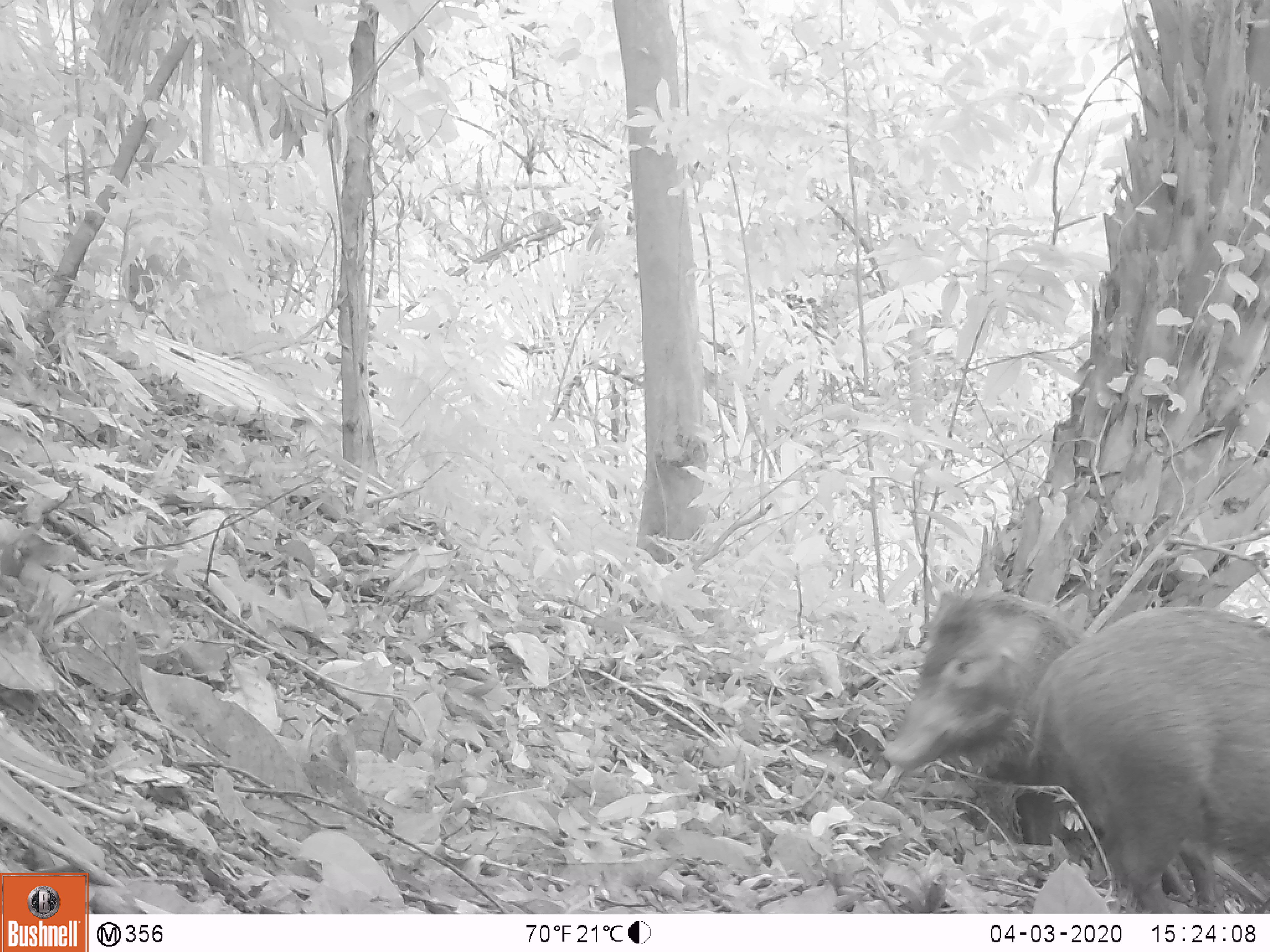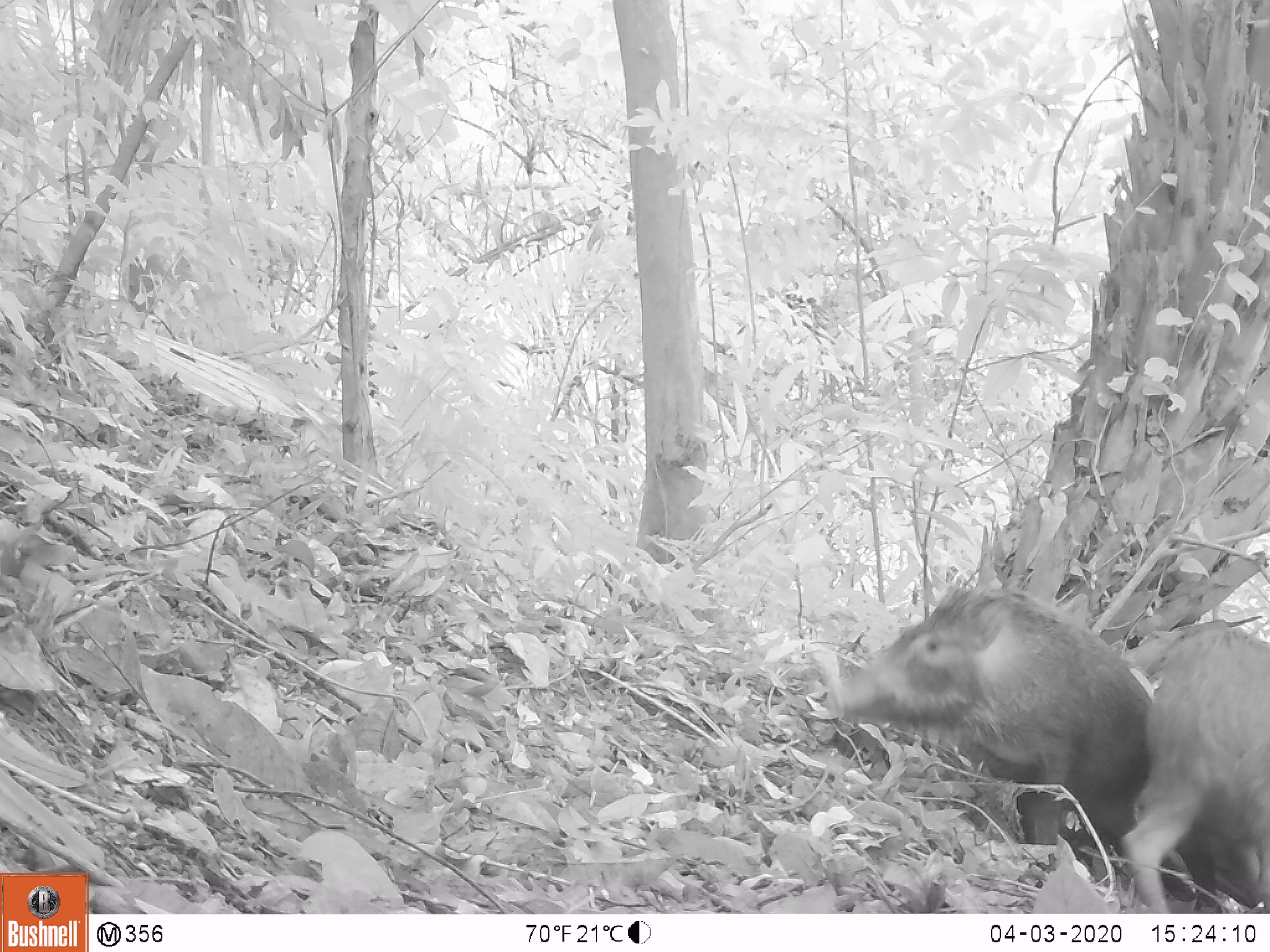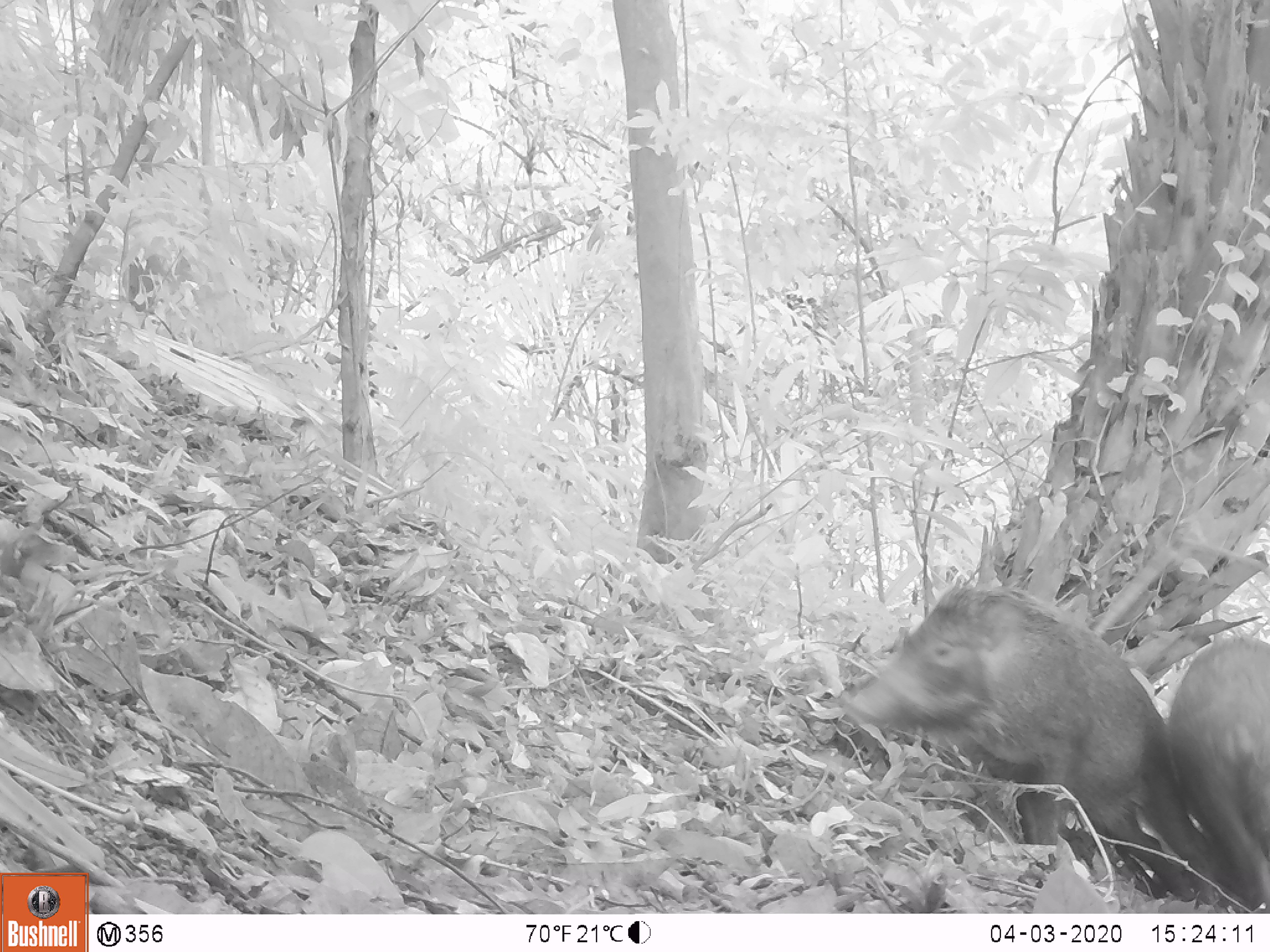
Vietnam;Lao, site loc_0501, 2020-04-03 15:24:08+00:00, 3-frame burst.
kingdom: Animalia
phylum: Chordata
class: Mammalia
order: Artiodactyla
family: Suidae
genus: Sus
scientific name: Sus scrofa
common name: eurasian wild pig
Eurasian wild pig (Sus scrofa). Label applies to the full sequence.